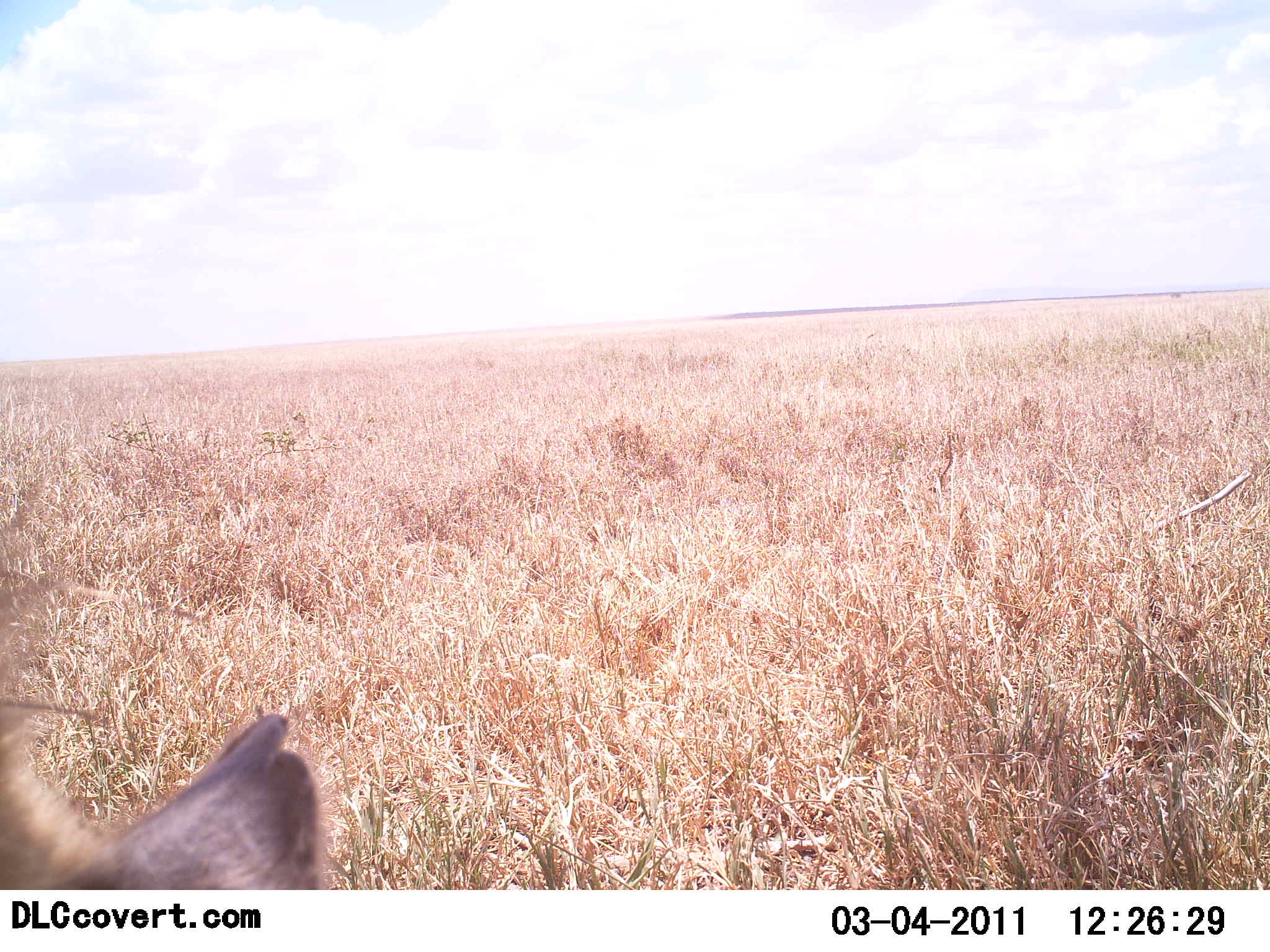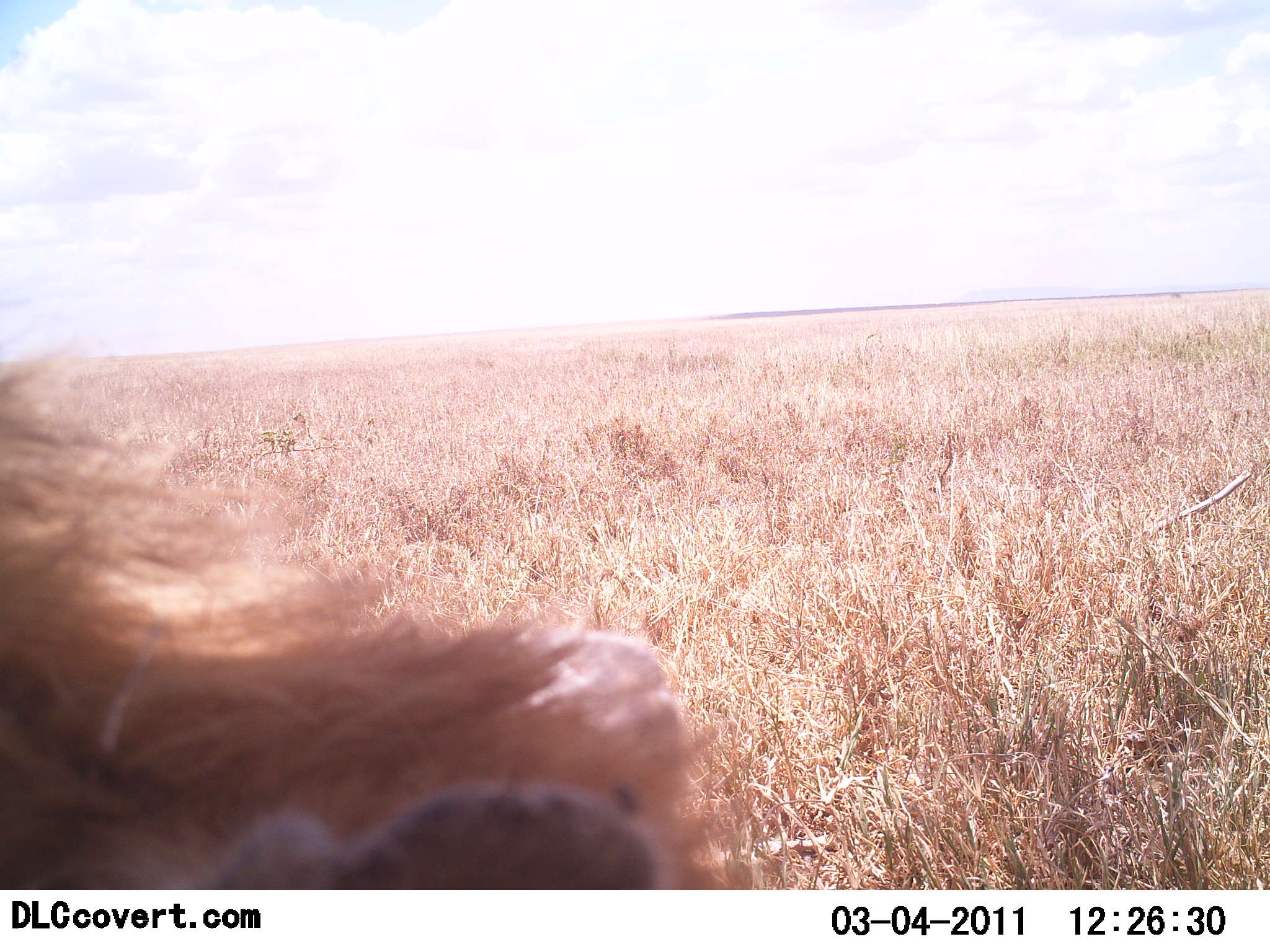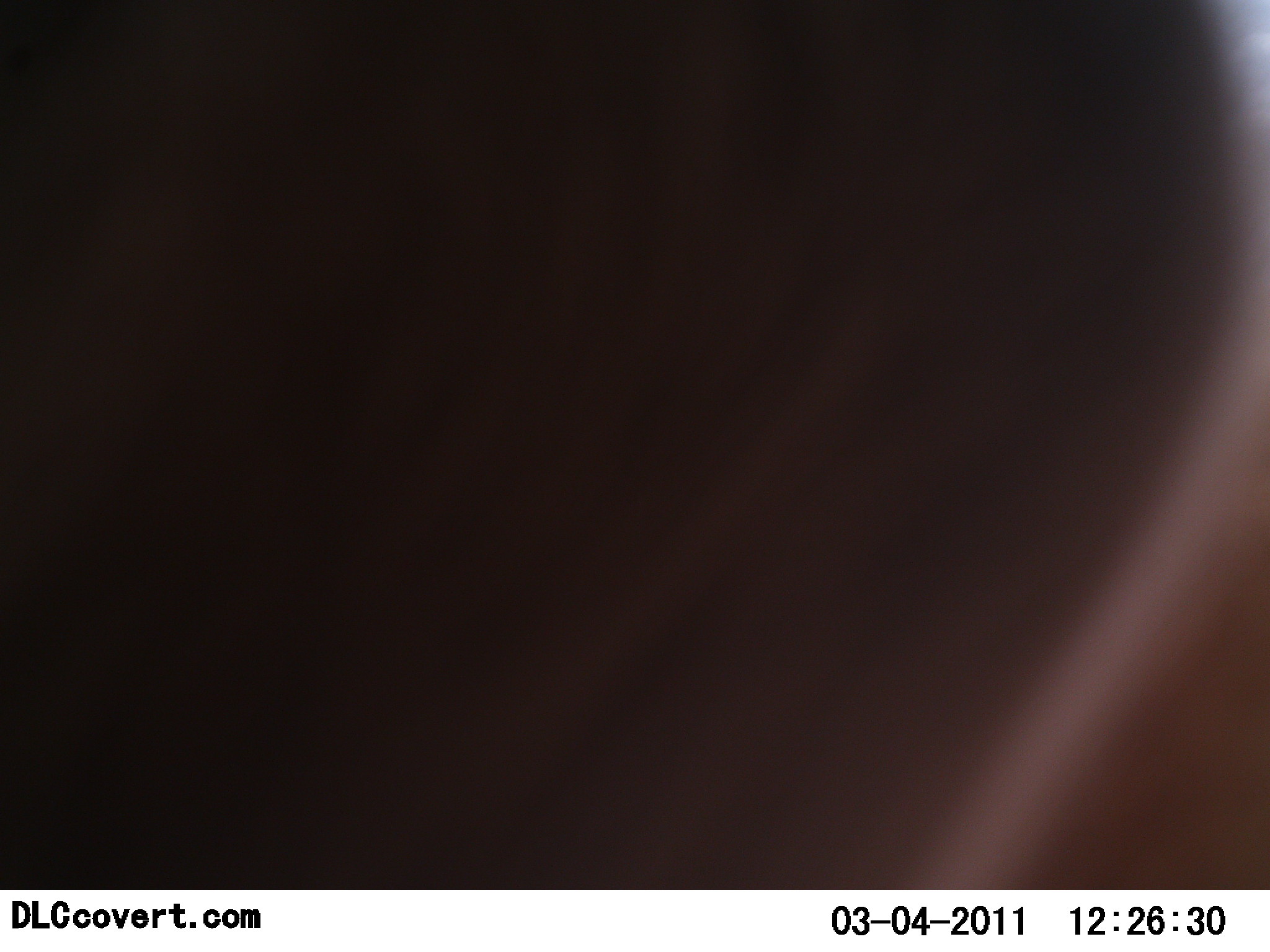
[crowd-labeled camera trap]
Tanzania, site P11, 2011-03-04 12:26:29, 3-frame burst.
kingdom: Animalia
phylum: Chordata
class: Mammalia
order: Carnivora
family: Felidae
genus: Panthera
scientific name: Panthera leo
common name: lion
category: lionmale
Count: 1.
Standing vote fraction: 0%.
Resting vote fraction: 29%.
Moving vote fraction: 43%.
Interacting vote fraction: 29%.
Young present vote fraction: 0%.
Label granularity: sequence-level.